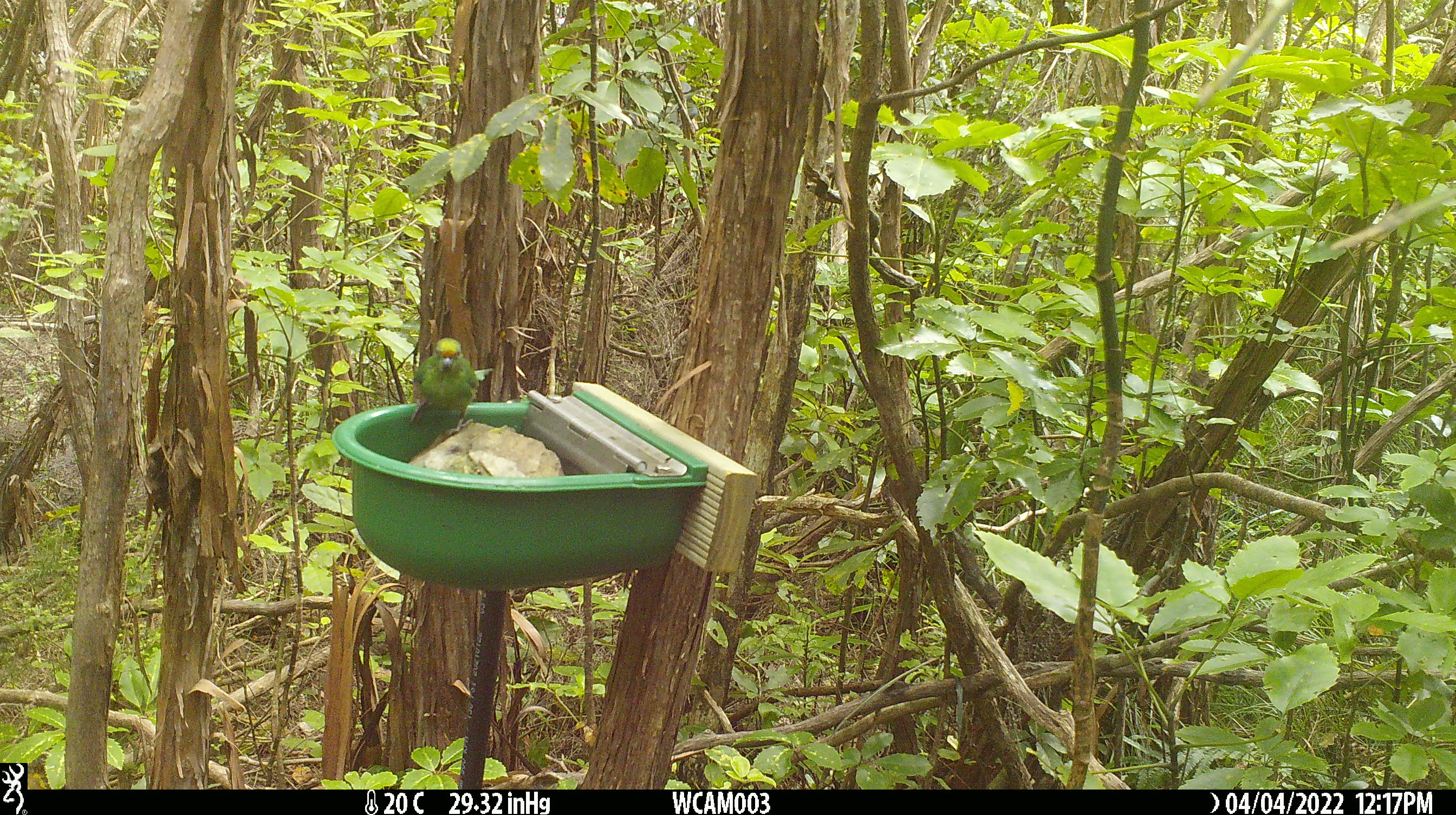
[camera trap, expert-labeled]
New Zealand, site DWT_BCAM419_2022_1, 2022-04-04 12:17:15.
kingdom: Animalia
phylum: Chordata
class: Aves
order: Psittaciformes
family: Psittaculidae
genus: Cyanoramphus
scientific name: Cyanoramphus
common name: parakeet